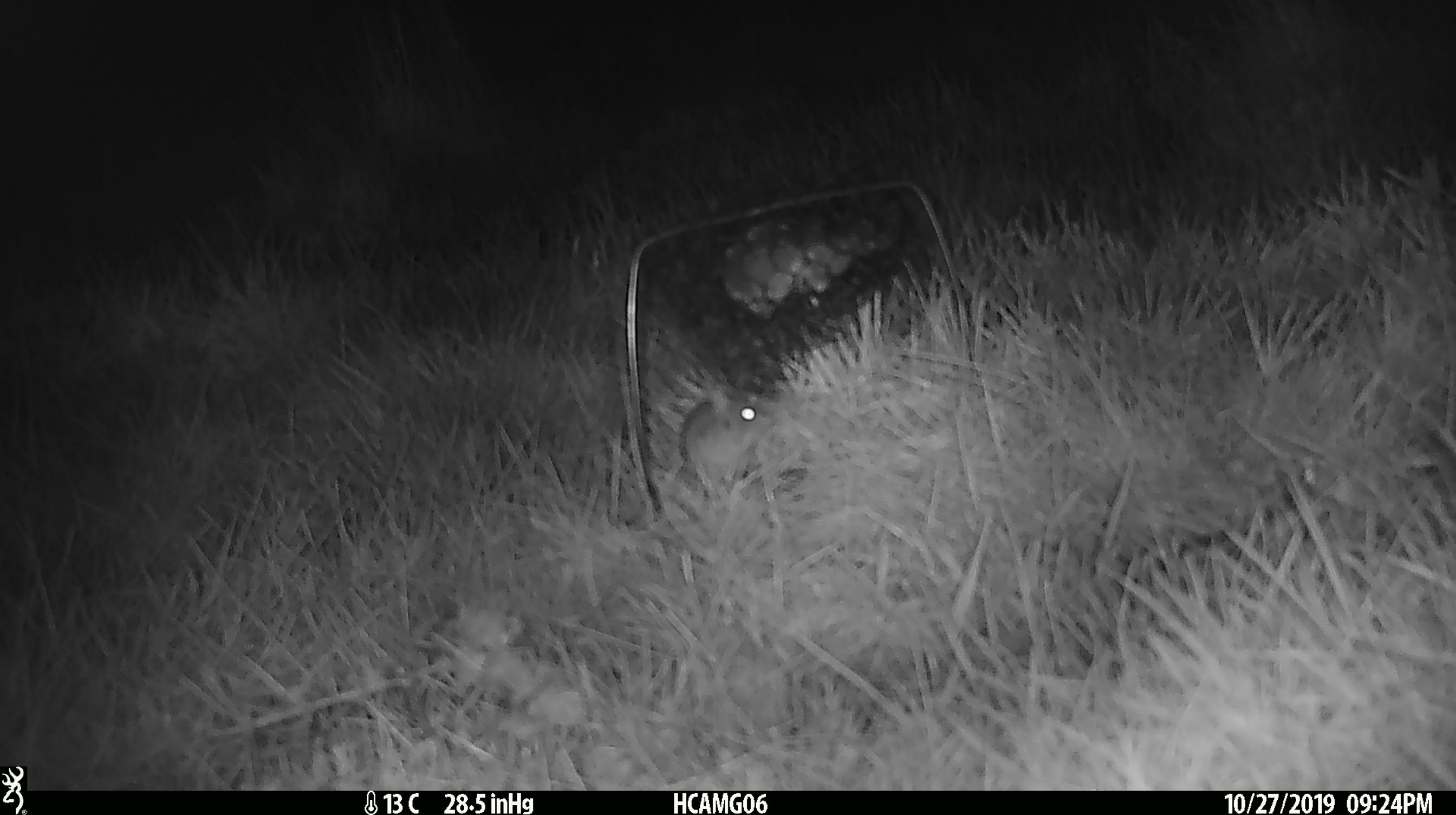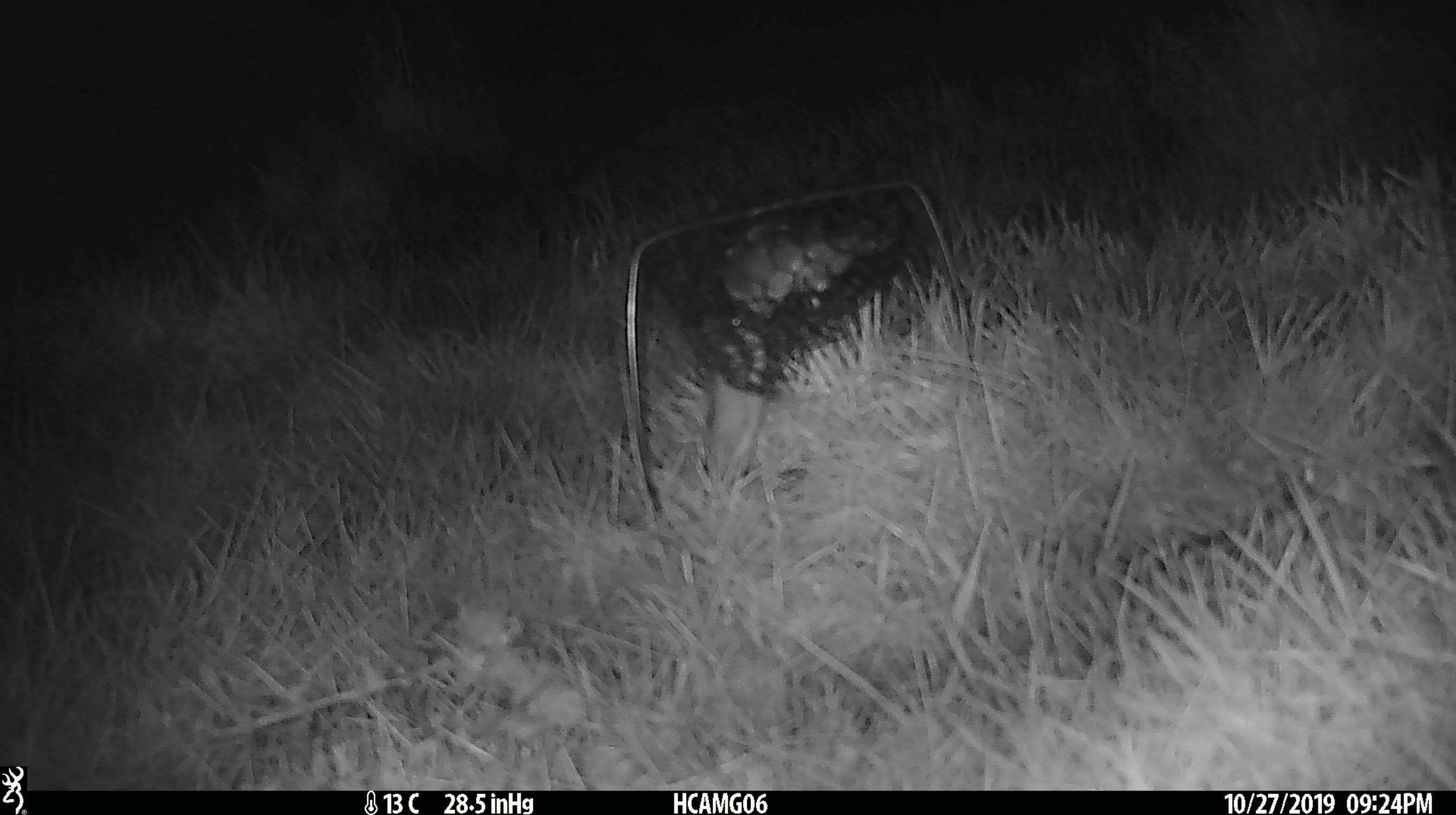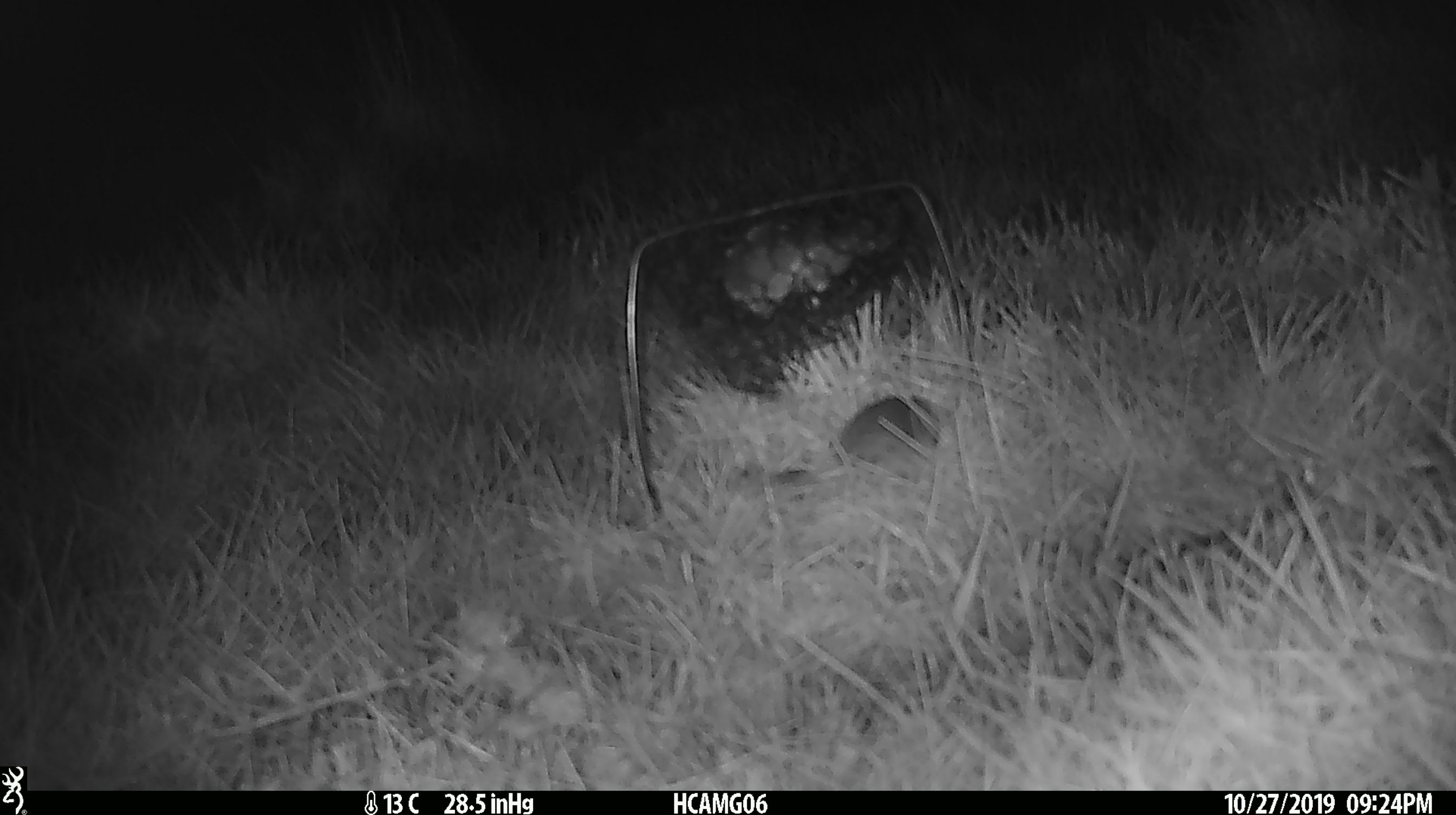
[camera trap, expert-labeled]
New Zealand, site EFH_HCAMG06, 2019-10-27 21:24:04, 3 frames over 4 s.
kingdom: Animalia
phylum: Chordata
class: Mammalia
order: Rodentia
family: Muridae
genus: Mus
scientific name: Mus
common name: mouse